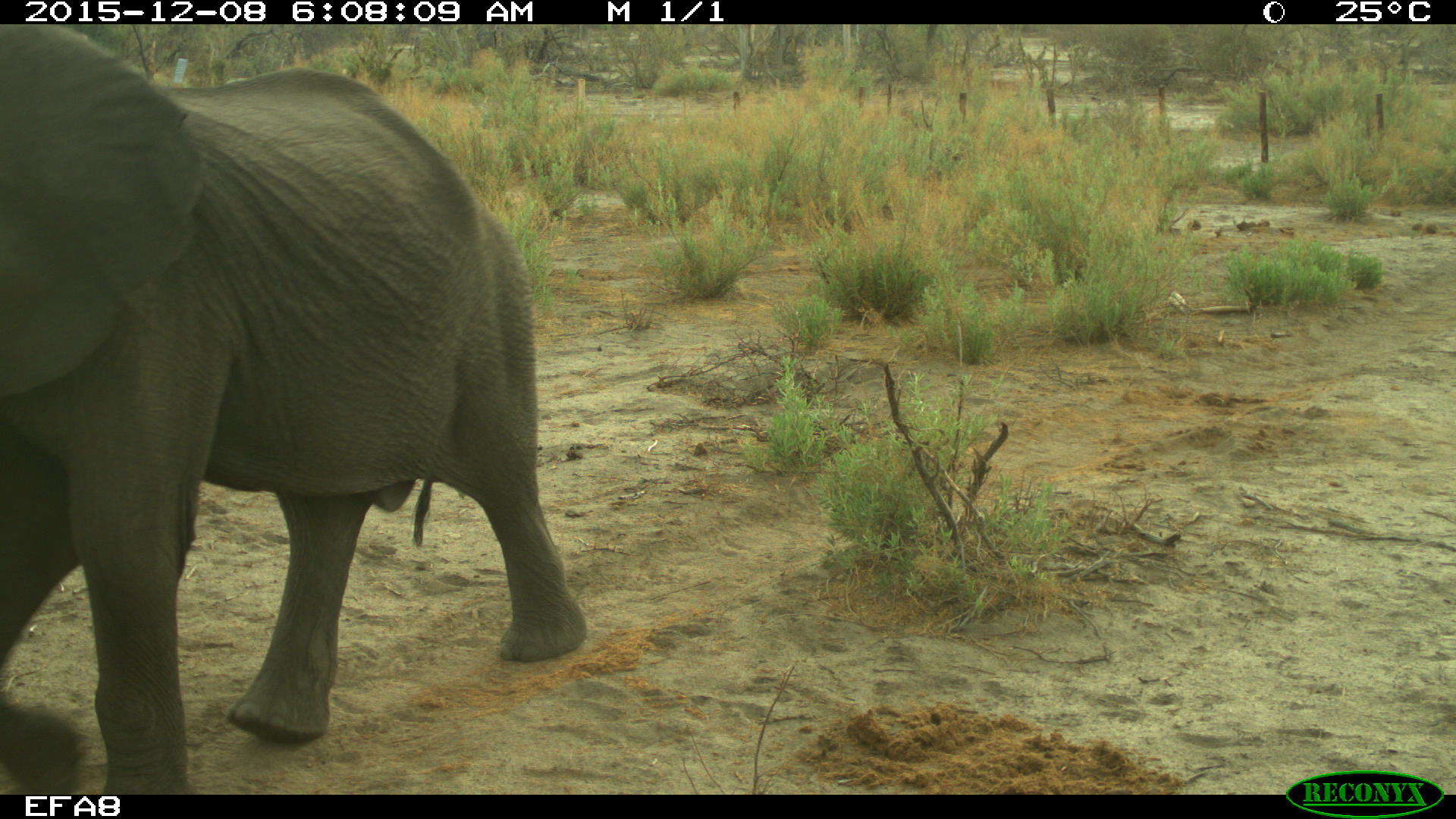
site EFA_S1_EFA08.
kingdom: Animalia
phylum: Chordata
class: Mammalia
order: Proboscidea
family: Elephantidae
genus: Loxodonta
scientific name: Loxodonta africana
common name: african bush elephant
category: elephant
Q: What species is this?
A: Elephant (african bush elephant) (Loxodonta africana).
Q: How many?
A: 1.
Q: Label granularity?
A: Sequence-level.